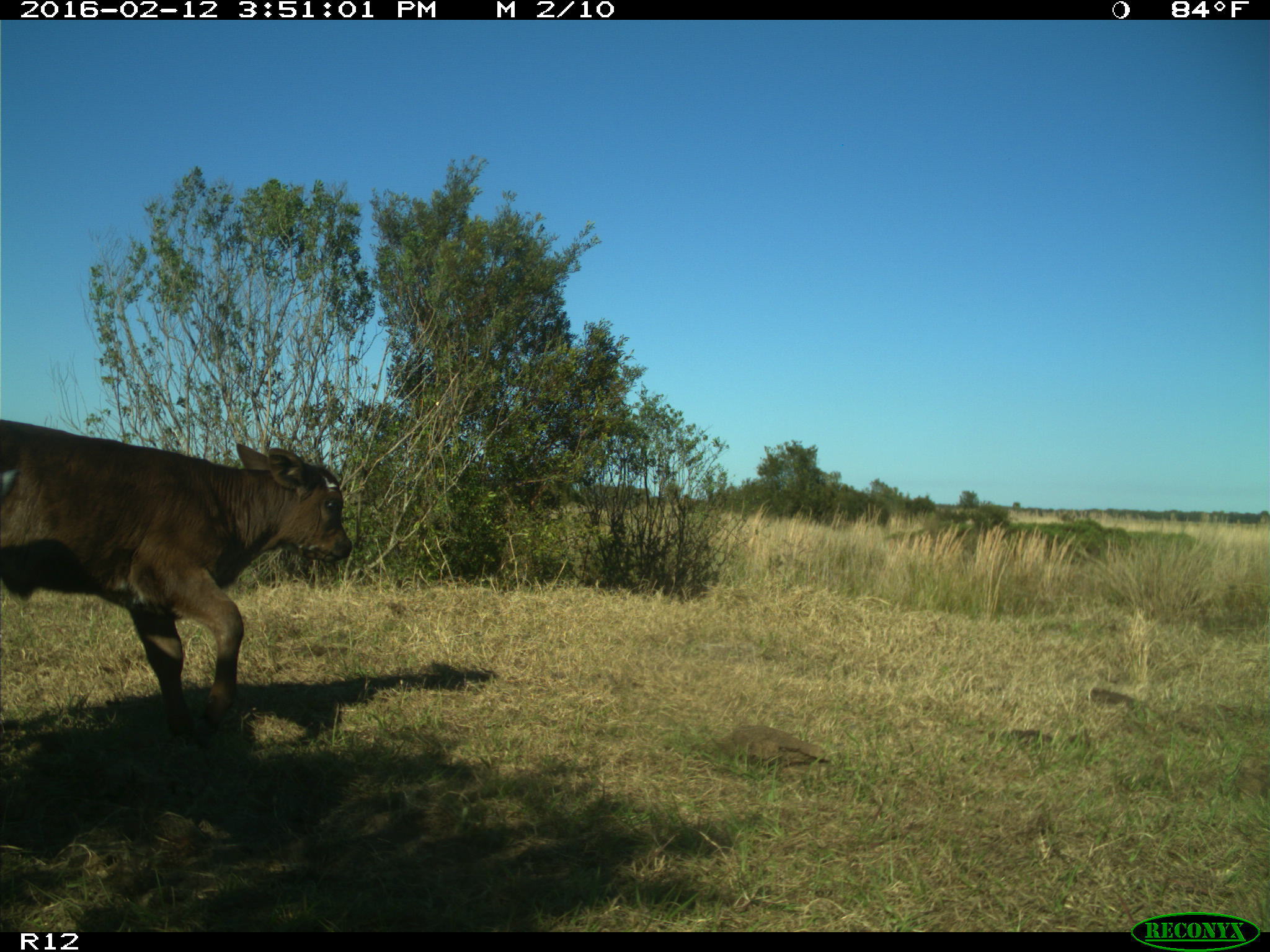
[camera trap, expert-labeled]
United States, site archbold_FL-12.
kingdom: Animalia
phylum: Chordata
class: Mammalia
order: Artiodactyla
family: Bovidae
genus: Bos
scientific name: Bos taurus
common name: domestic cow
Bos taurus (domestic cow).